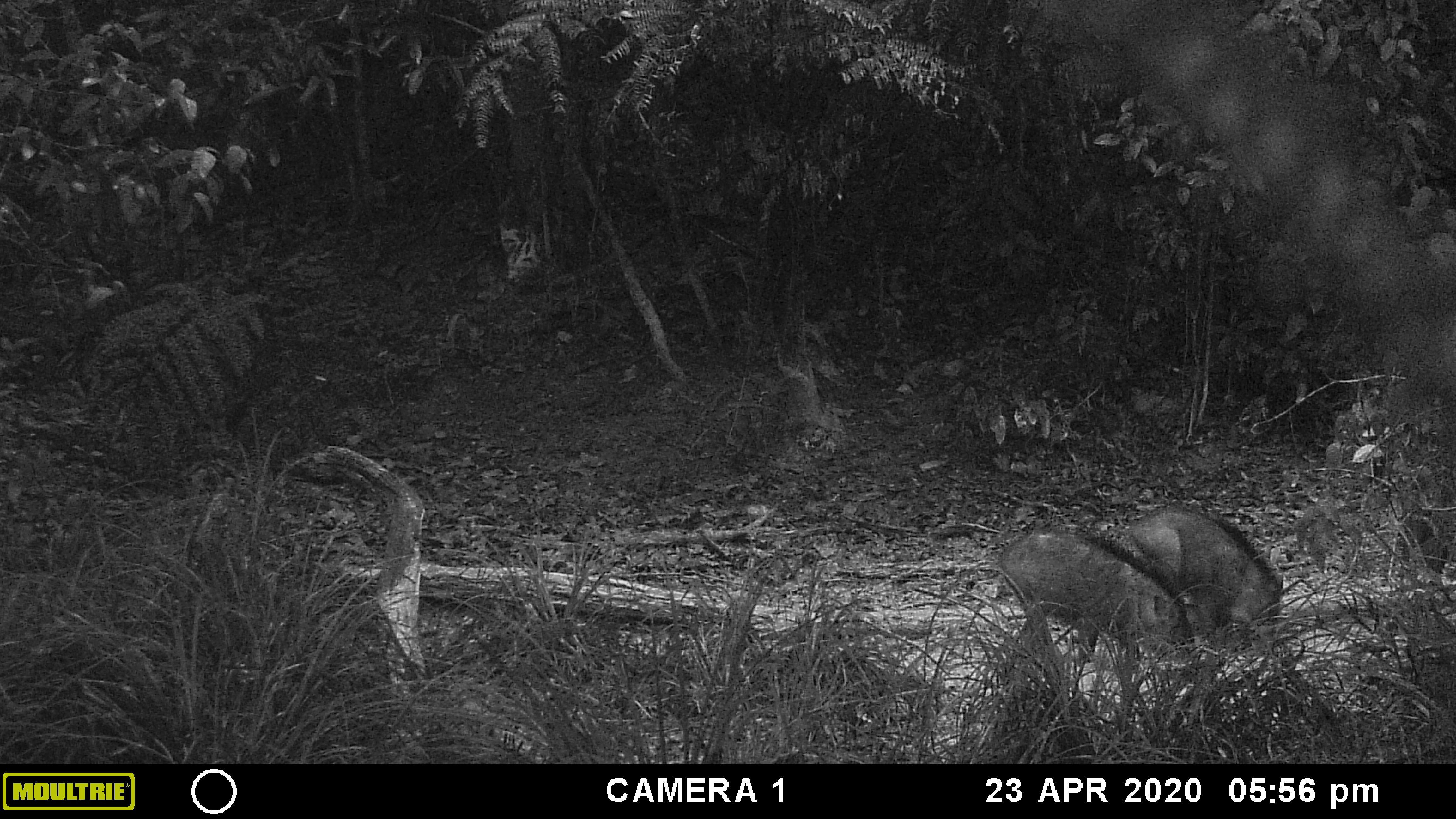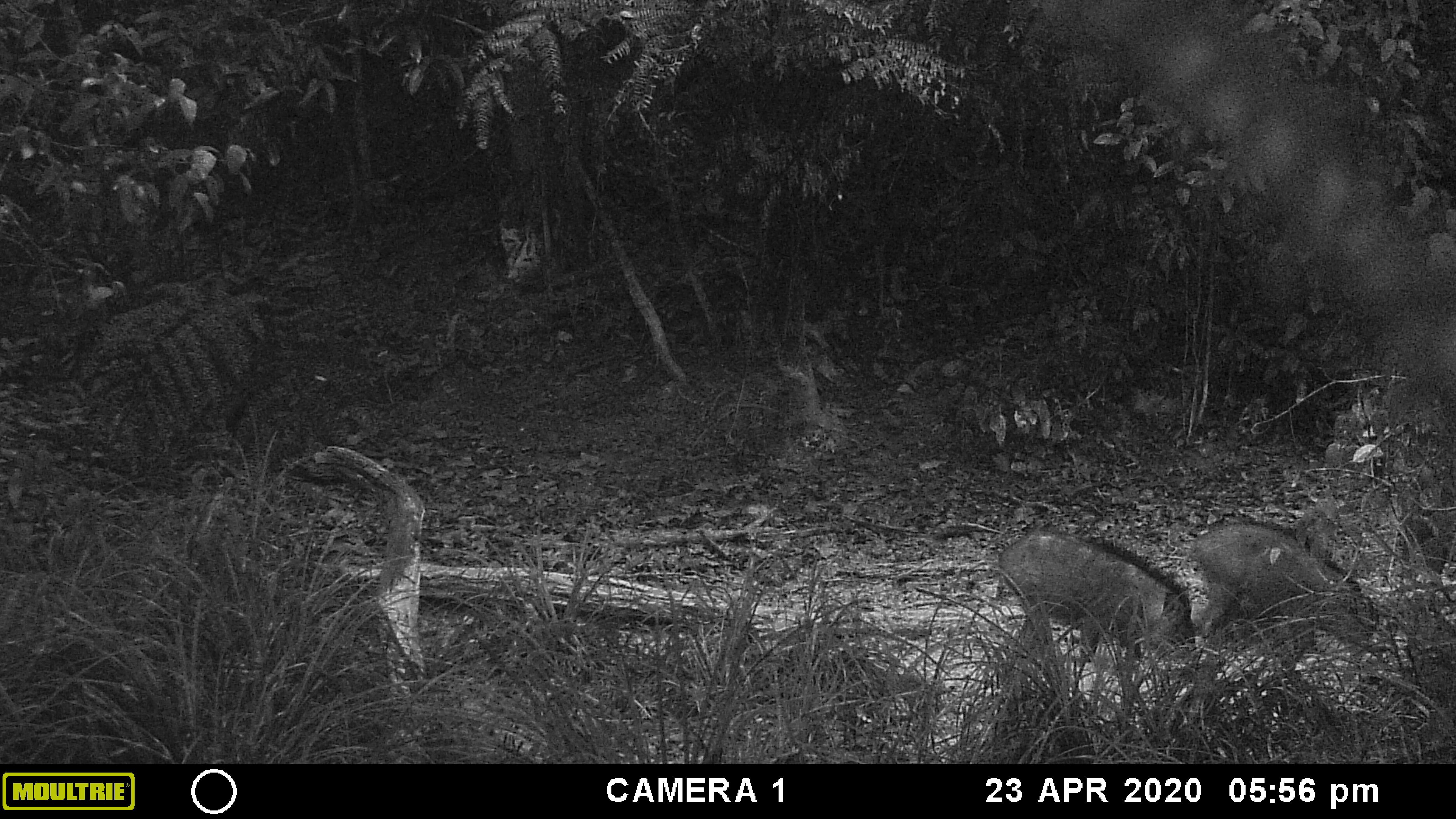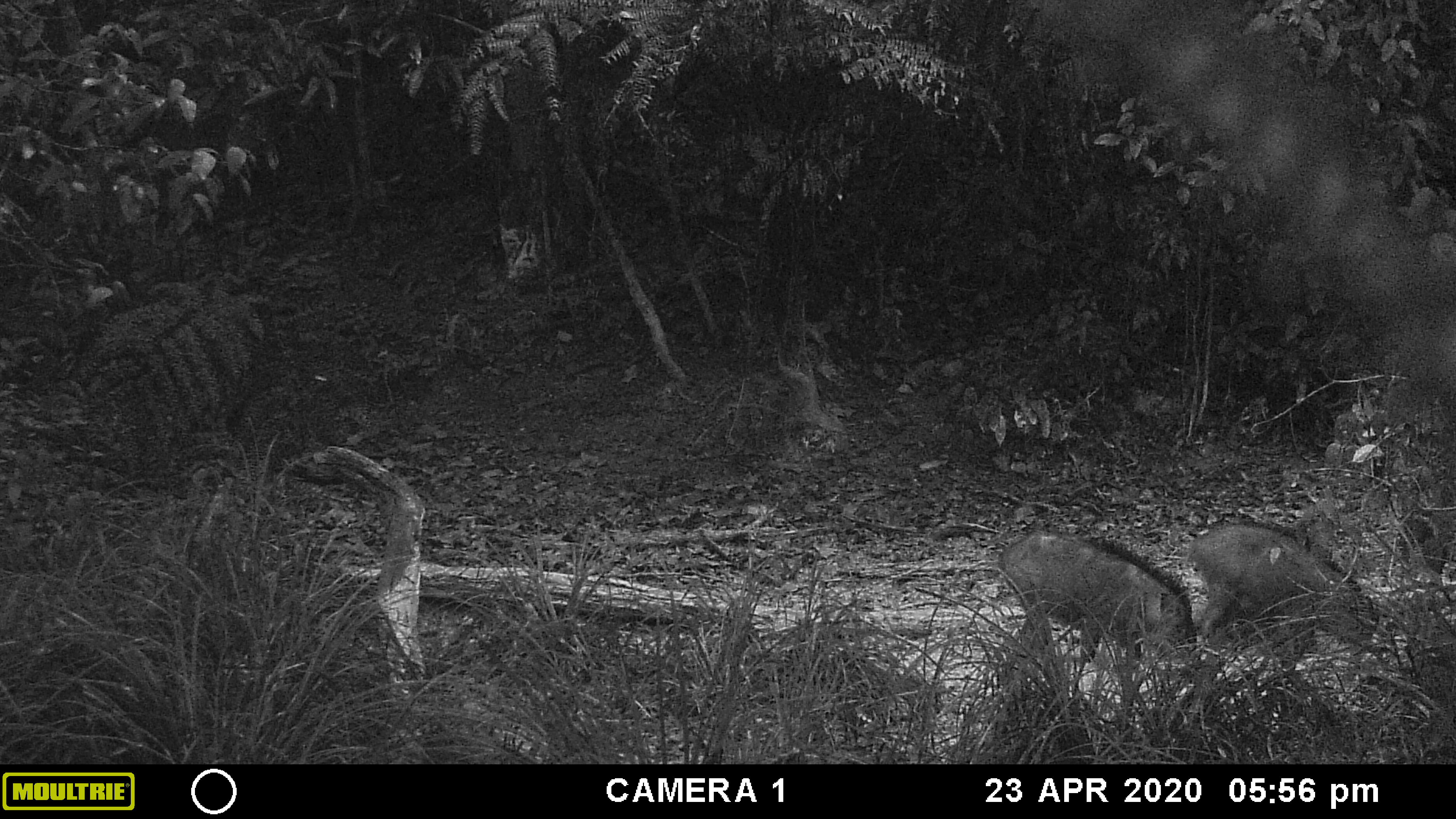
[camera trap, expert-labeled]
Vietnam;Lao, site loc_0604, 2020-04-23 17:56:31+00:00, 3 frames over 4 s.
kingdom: Animalia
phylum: Chordata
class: Mammalia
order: Artiodactyla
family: Suidae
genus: Sus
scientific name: Sus scrofa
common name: eurasian wild pig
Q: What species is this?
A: Eurasian wild pig (Sus scrofa).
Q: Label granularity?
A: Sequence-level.